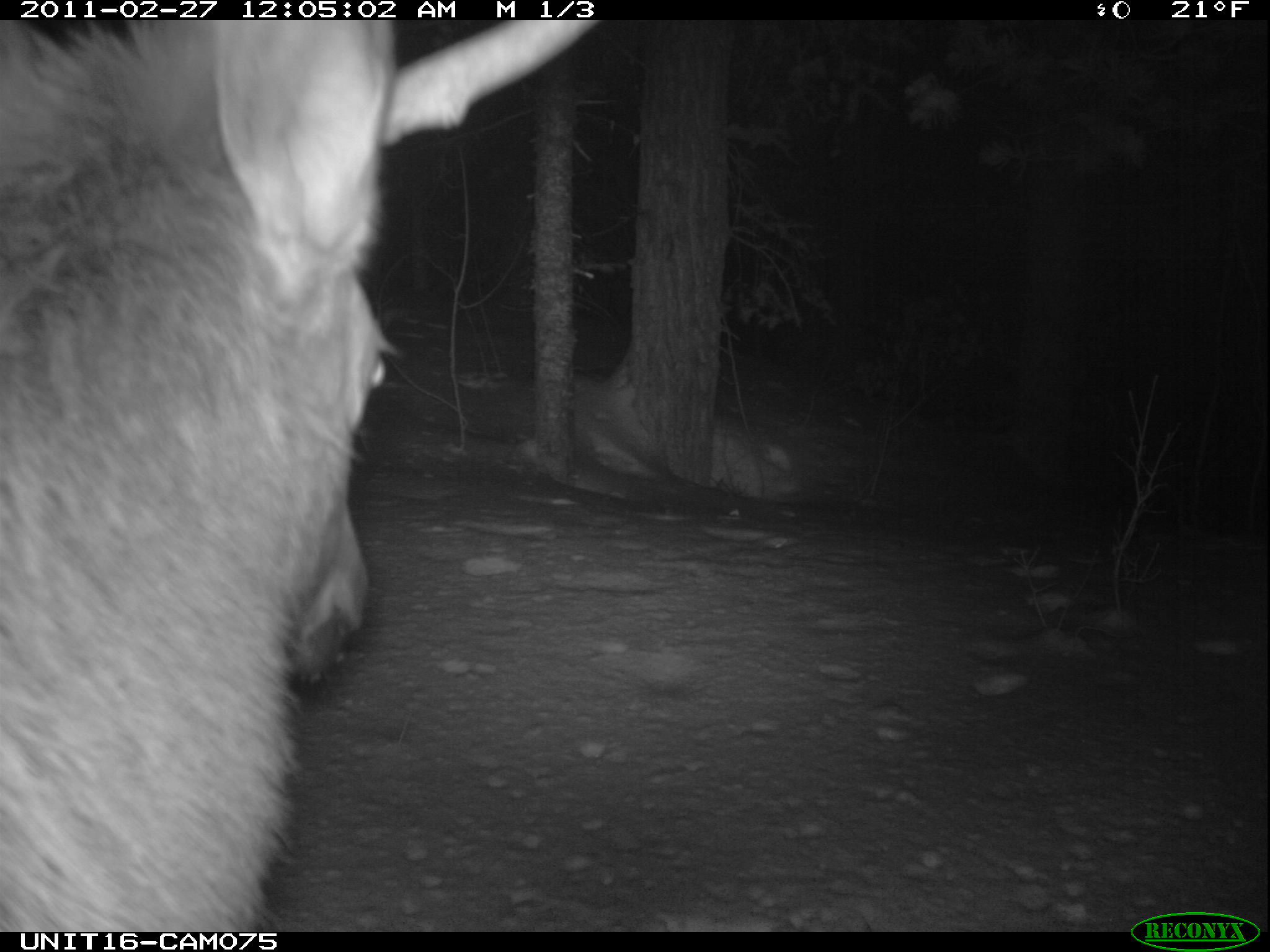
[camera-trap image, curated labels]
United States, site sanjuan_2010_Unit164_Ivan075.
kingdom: Animalia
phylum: Chordata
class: Mammalia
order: Artiodactyla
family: Cervidae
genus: Cervus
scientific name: Cervus elaphus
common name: red deer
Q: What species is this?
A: Cervus elaphus (red deer).